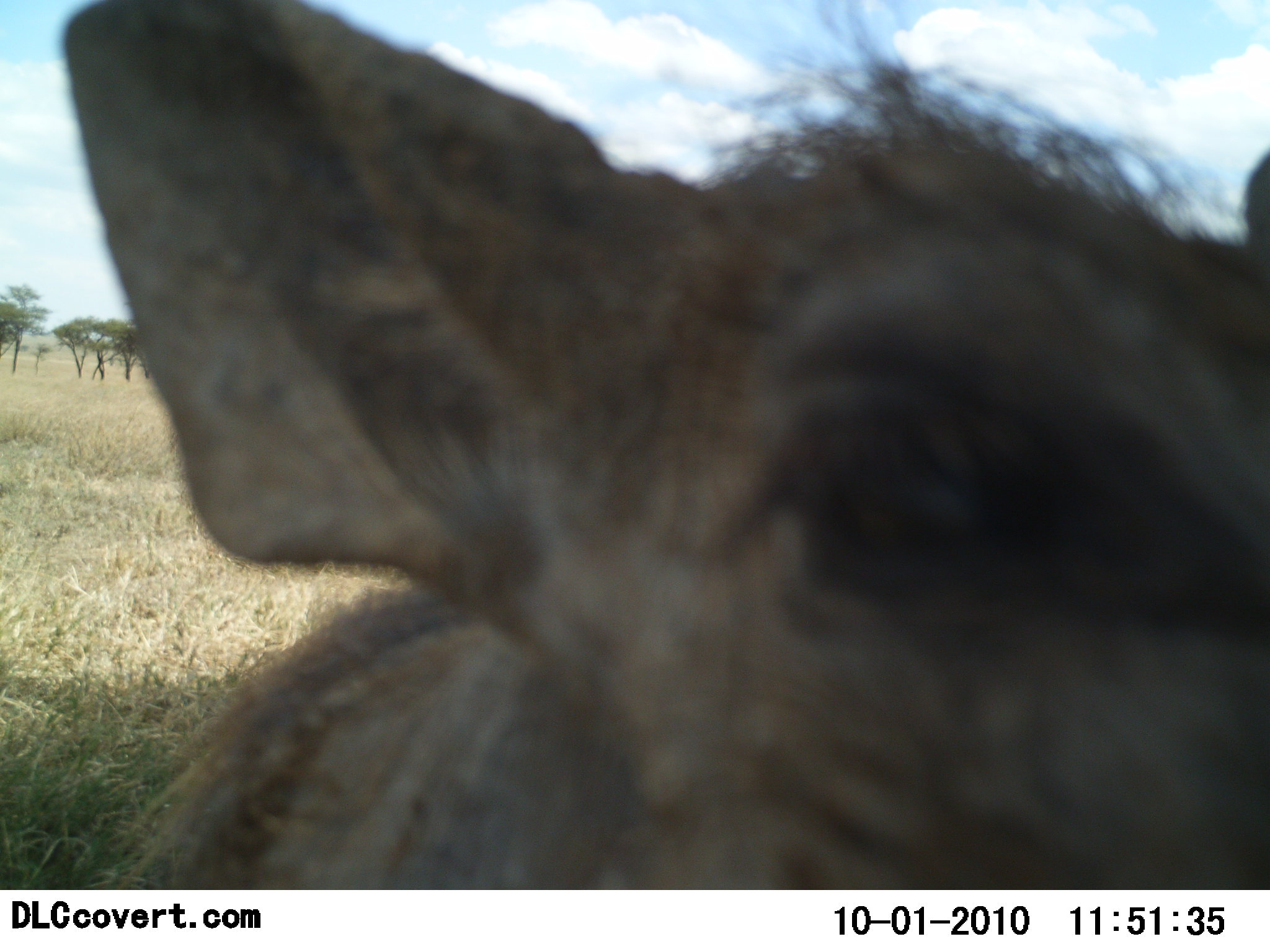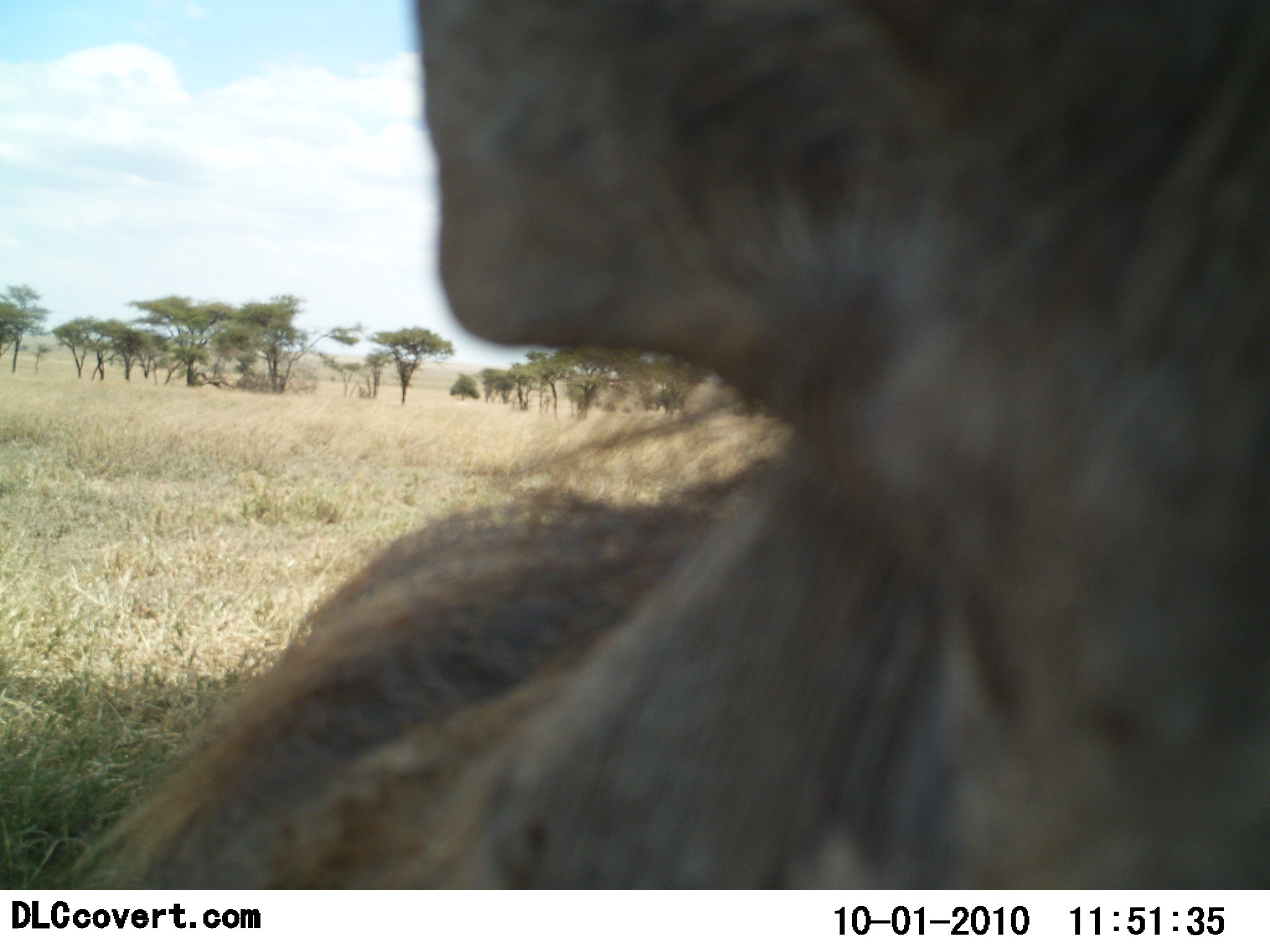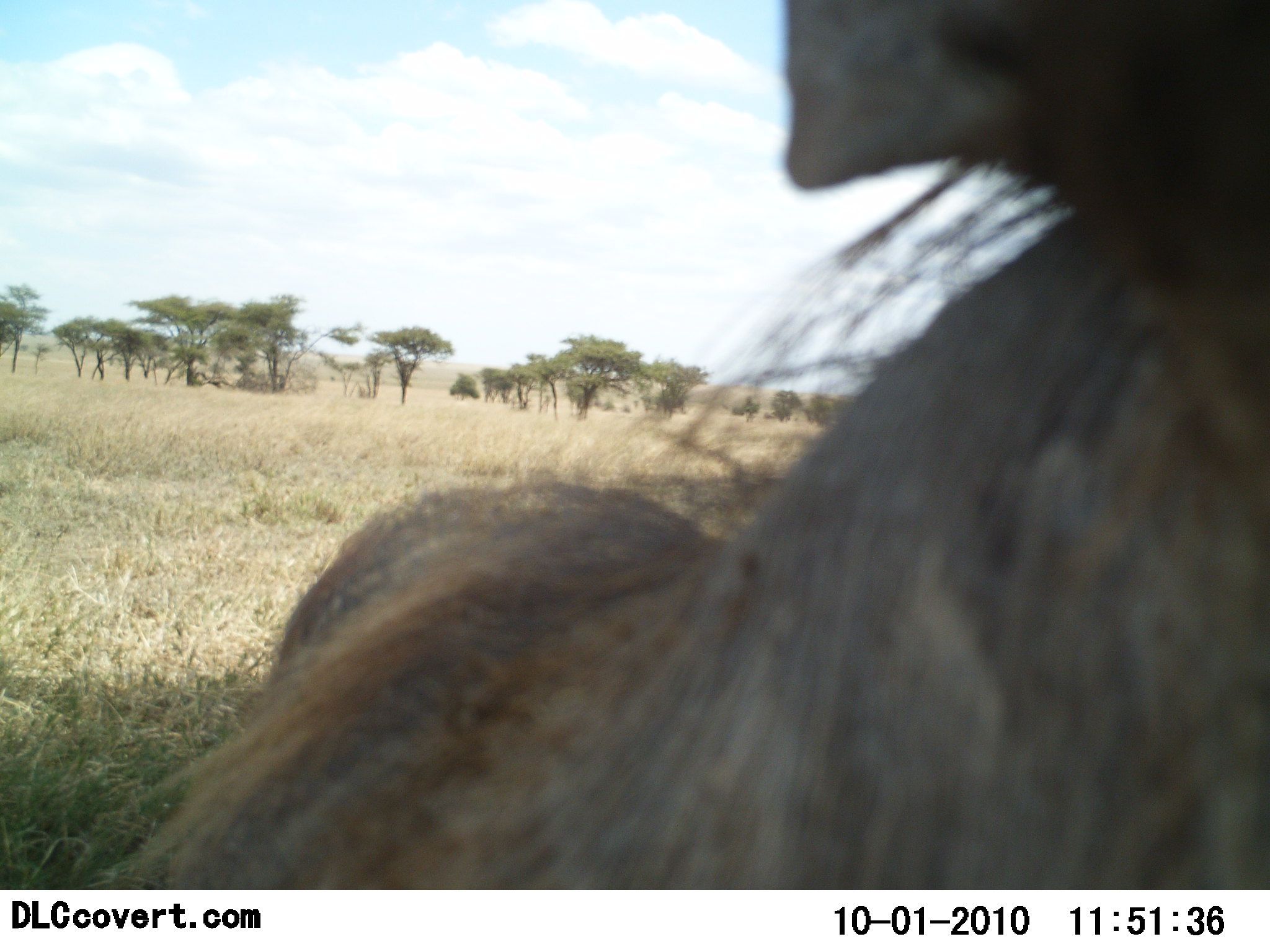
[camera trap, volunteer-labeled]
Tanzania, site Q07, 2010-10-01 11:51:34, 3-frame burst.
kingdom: Animalia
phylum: Chordata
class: Mammalia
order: Artiodactyla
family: Suidae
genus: Phacochoerus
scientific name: Phacochoerus africanus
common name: warthog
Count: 1.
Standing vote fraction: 64%.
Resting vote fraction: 0%.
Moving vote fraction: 18%.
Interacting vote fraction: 36%.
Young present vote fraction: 0%.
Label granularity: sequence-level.